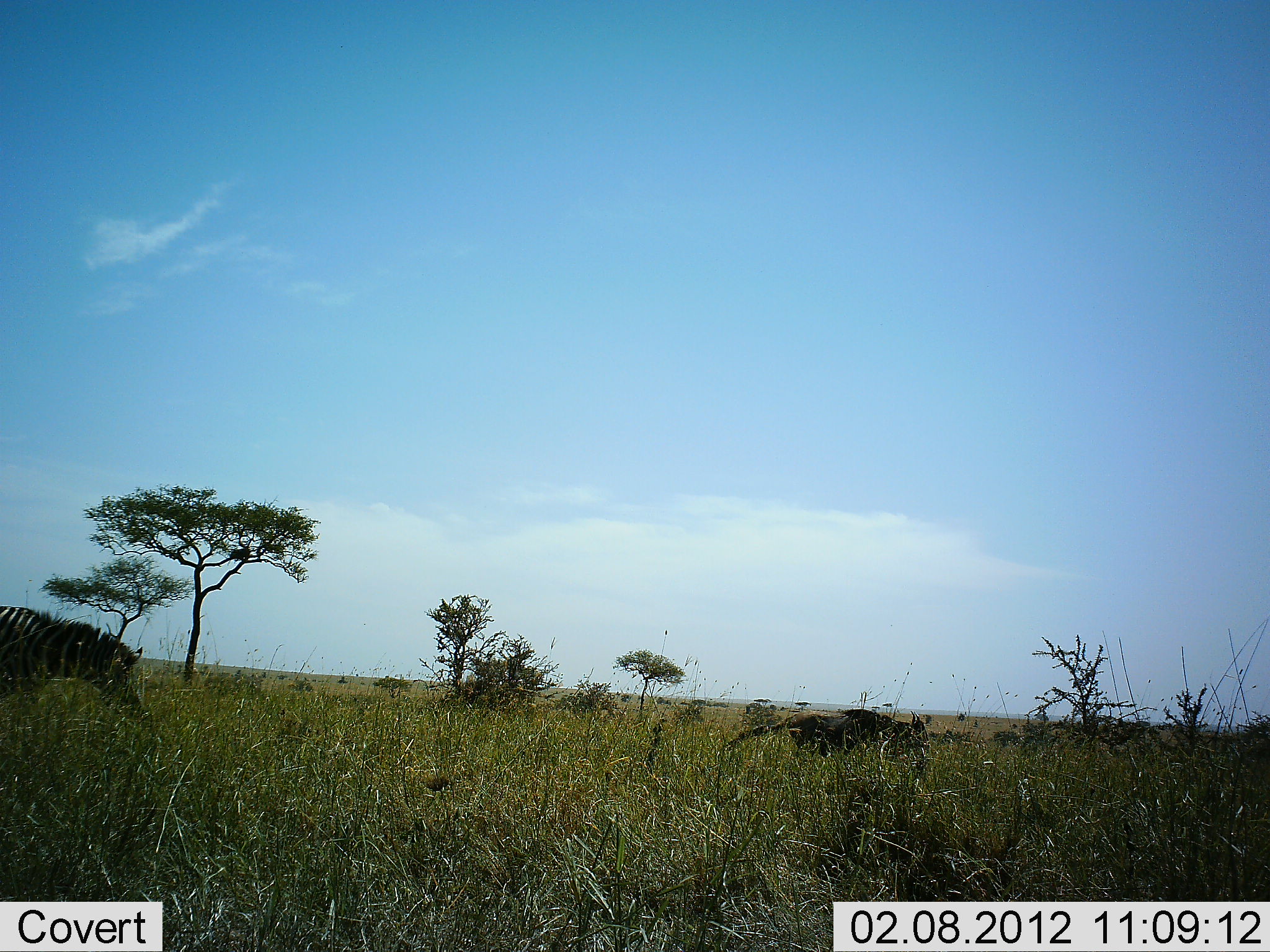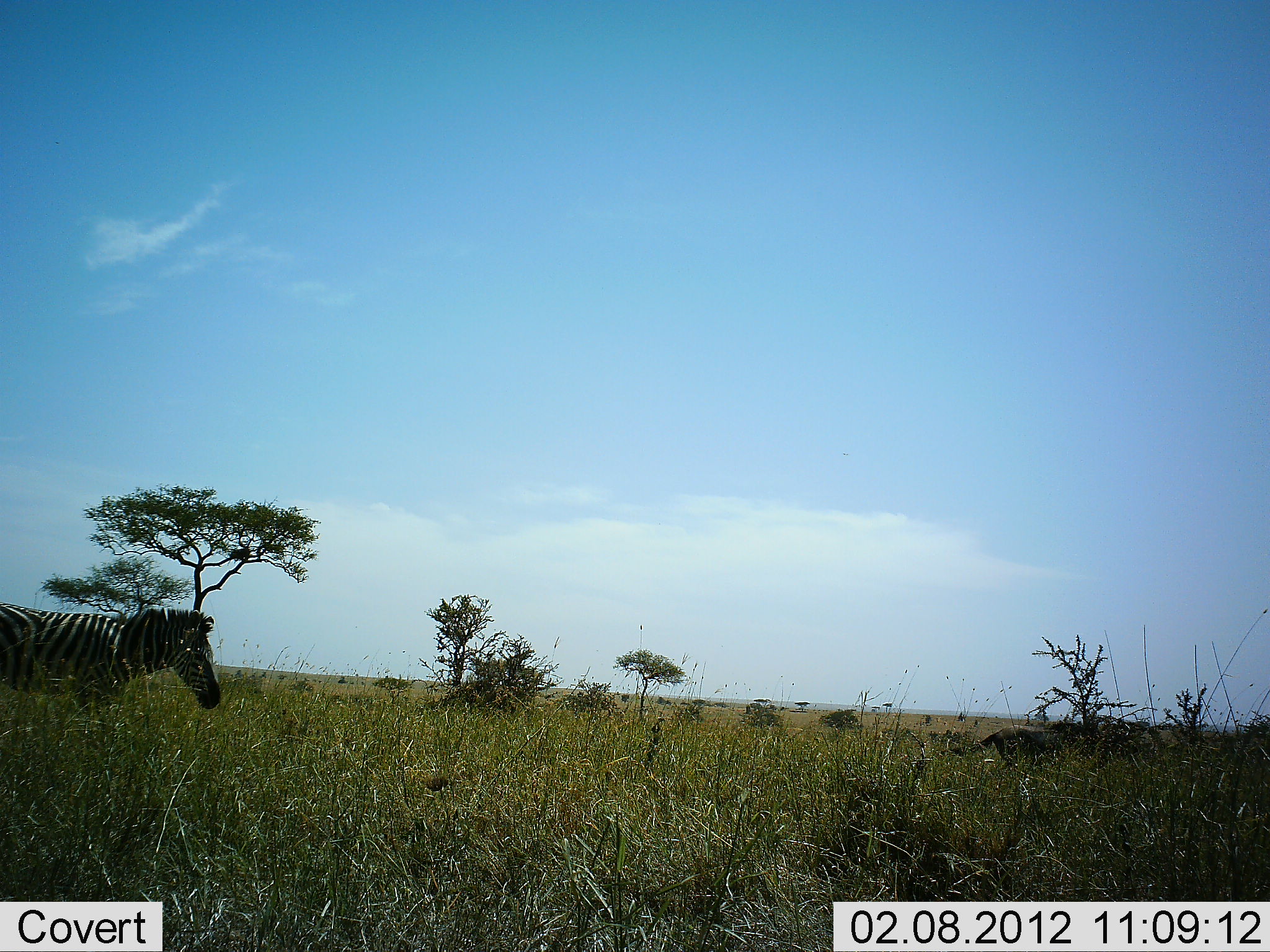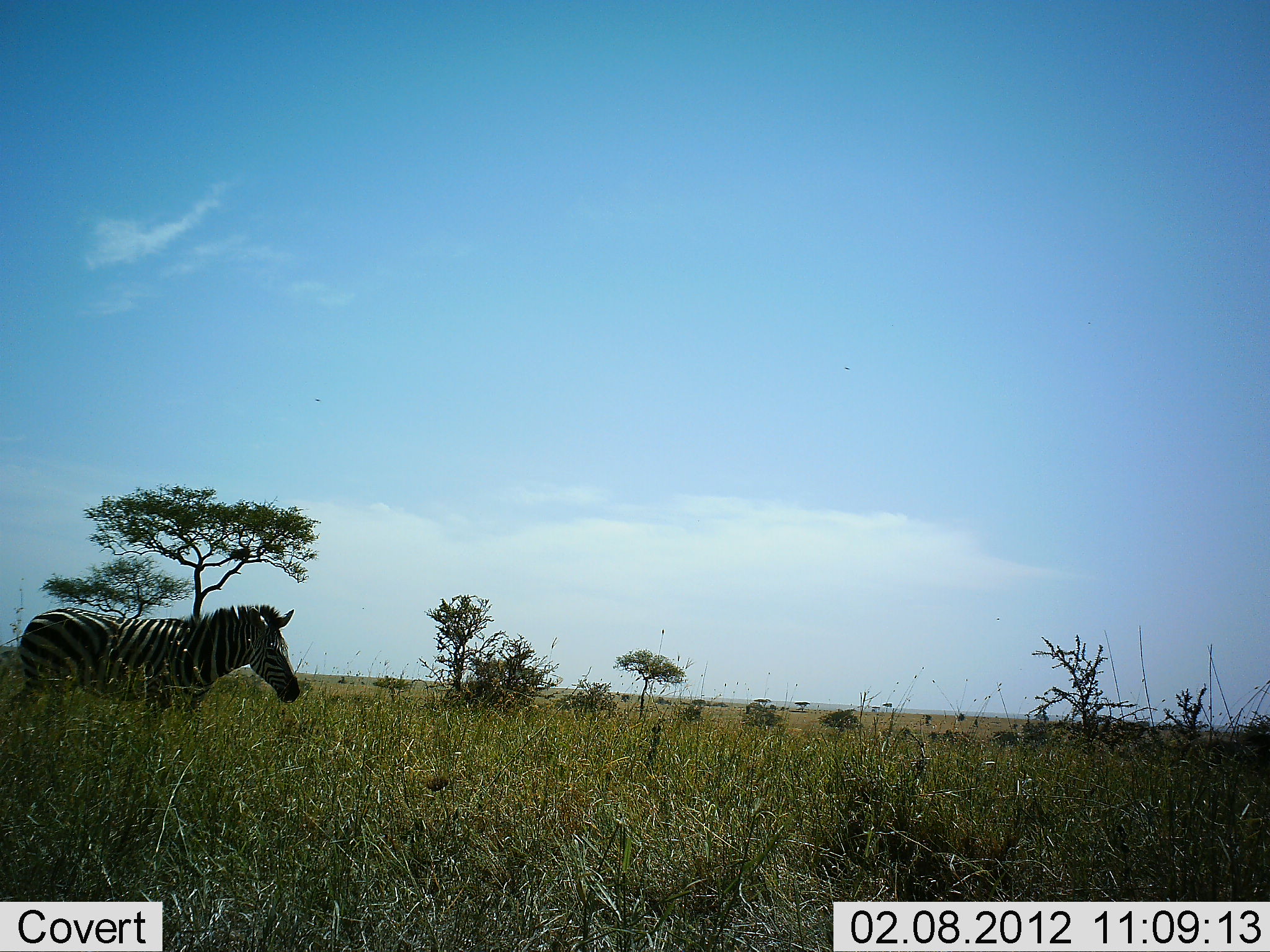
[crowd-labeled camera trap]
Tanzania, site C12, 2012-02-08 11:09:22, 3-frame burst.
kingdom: Animalia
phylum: Chordata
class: Mammalia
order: Artiodactyla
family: Bovidae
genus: Connochaetes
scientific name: Connochaetes taurinus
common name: blue wildebeest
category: wildebeest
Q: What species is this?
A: Wildebeest (blue wildebeest) (Connochaetes taurinus).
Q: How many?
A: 1.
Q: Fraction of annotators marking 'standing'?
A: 12%.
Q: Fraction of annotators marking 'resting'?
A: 0%.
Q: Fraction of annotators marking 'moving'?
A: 88%.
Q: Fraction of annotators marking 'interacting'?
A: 12%.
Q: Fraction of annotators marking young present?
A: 12%.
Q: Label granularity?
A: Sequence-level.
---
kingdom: Animalia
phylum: Chordata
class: Mammalia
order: Perissodactyla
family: Equidae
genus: Equus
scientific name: Equus quagga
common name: plains zebra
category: zebra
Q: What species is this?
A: Zebra (plains zebra) (Equus quagga).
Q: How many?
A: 1.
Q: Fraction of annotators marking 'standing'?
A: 5%.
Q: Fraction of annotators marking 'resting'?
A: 0%.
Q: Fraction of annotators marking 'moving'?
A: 73%.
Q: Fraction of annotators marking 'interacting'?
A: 5%.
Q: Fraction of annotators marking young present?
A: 5%.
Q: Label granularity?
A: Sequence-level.